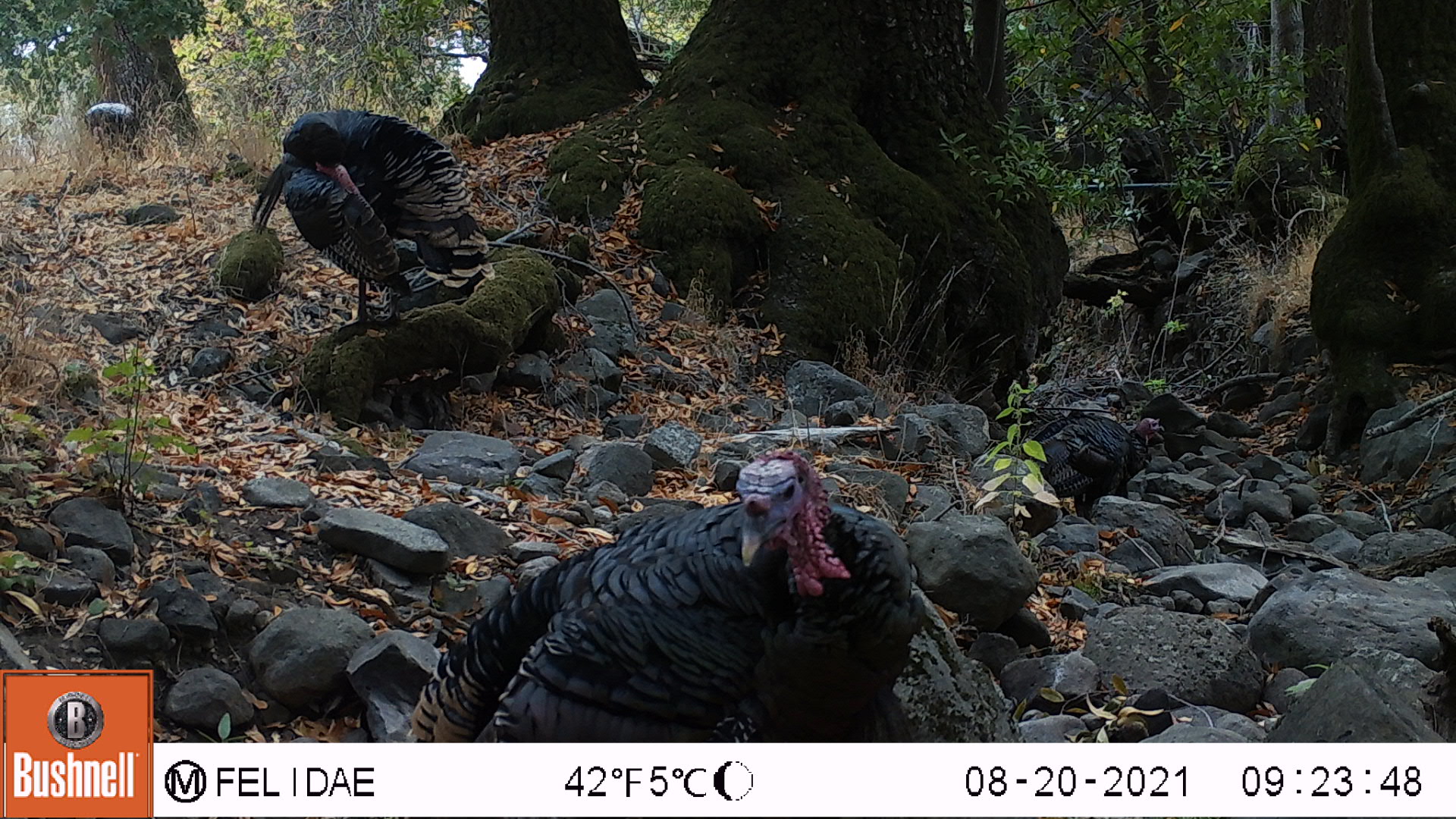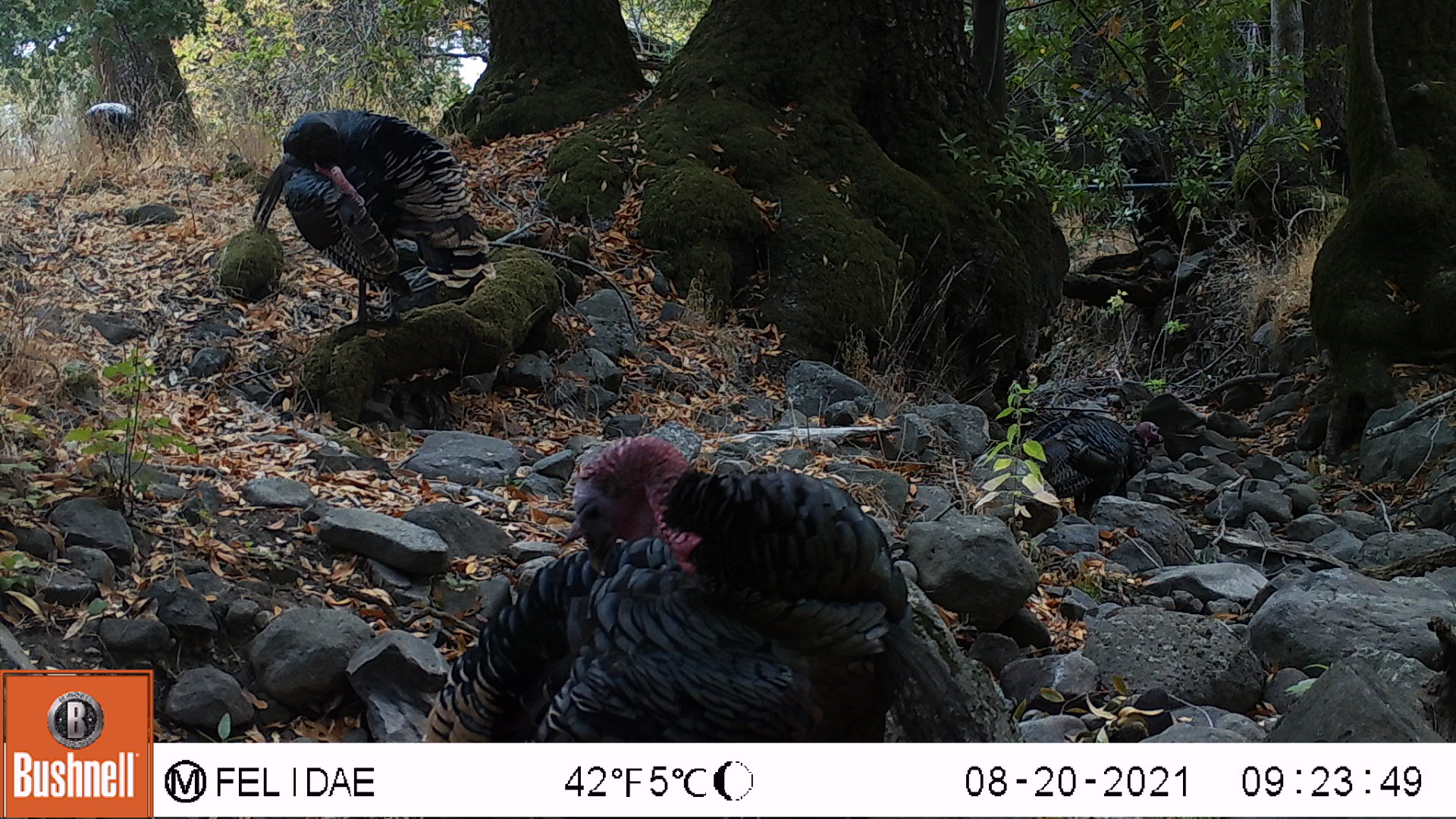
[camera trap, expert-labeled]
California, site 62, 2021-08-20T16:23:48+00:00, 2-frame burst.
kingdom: Animalia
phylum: Chordata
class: Aves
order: Galliformes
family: Phasianidae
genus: Meleagris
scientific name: Meleagris gallopavo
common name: turkey